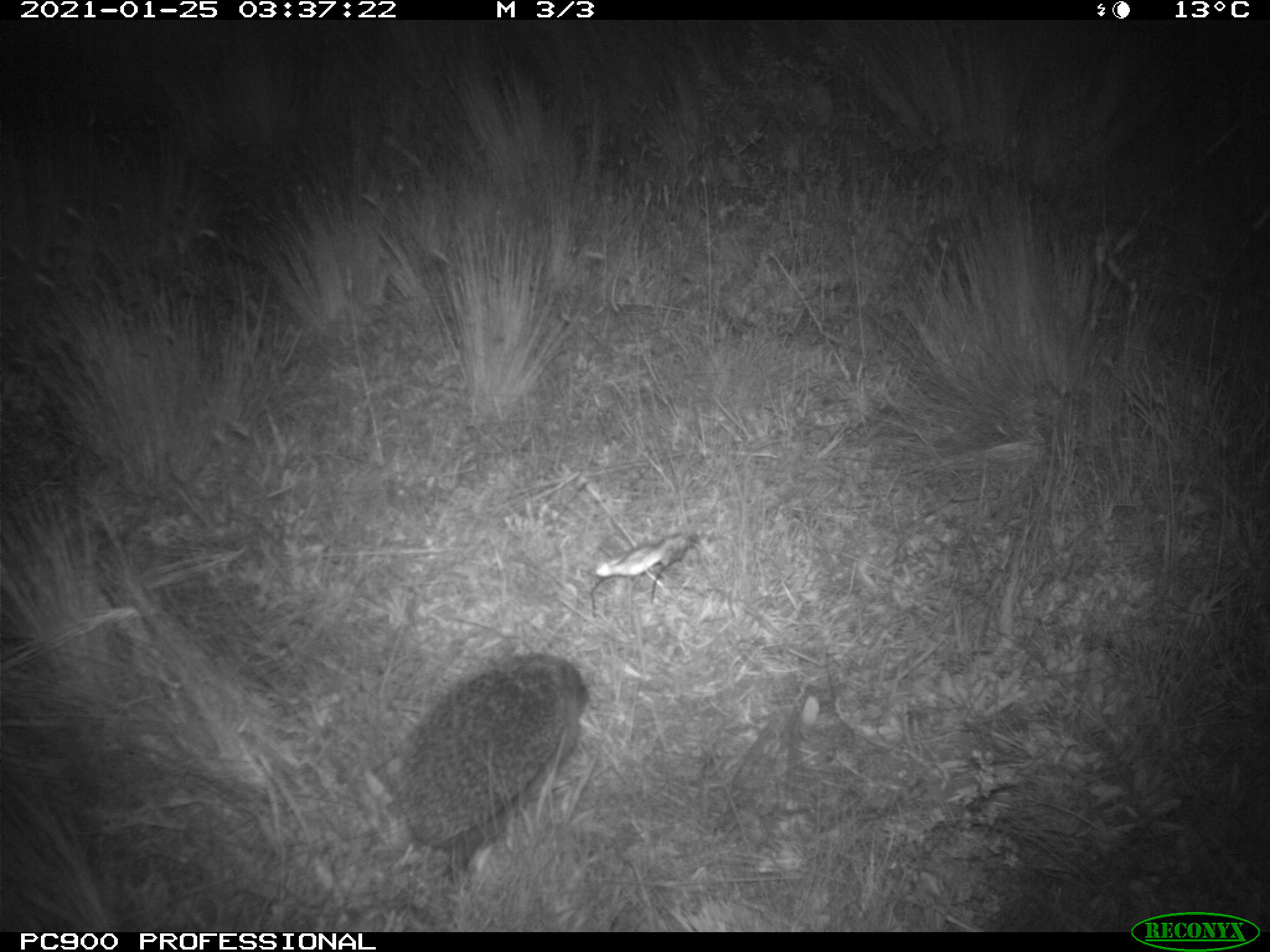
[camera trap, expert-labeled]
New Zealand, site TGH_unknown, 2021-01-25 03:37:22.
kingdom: Animalia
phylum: Chordata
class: Mammalia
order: Eulipotyphla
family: Erinaceidae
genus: Erinaceus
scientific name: Erinaceus europaeus europaeus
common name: european hedgehog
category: hedgehog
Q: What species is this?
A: Hedgehog (european hedgehog) (Erinaceus europaeus europaeus).